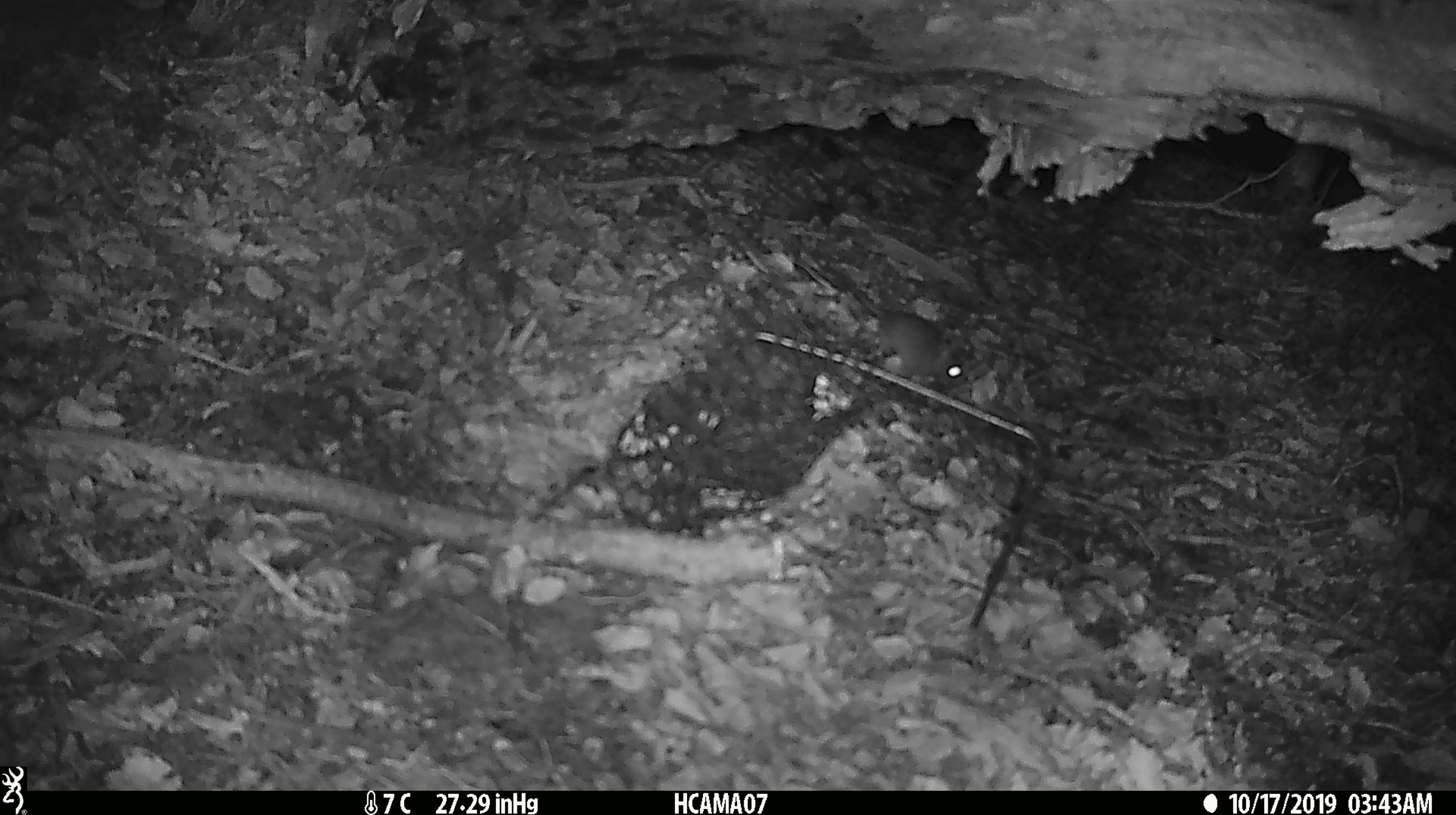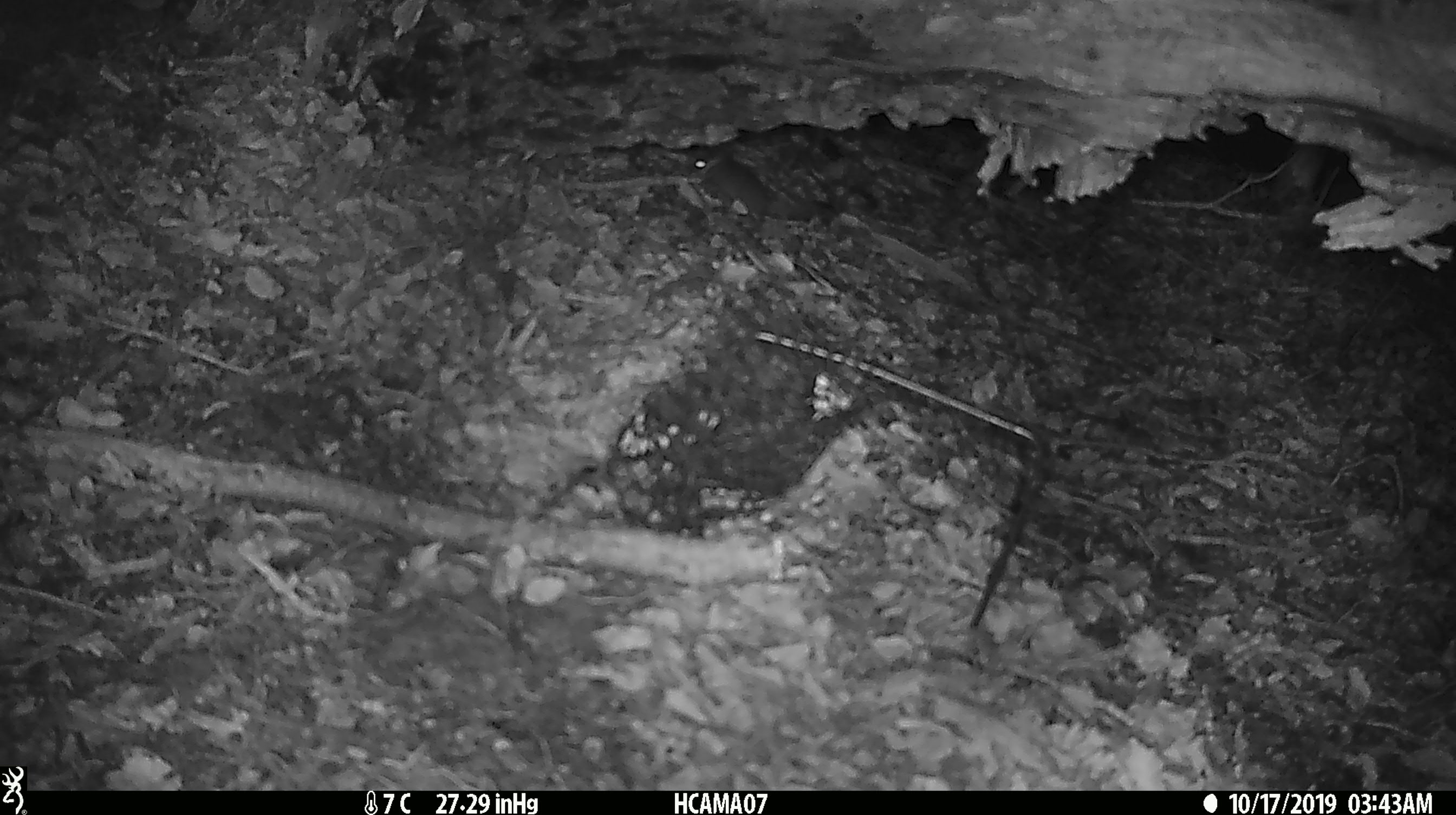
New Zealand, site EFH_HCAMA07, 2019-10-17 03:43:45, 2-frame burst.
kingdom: Animalia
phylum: Chordata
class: Mammalia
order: Rodentia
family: Muridae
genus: Mus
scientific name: Mus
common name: mouse